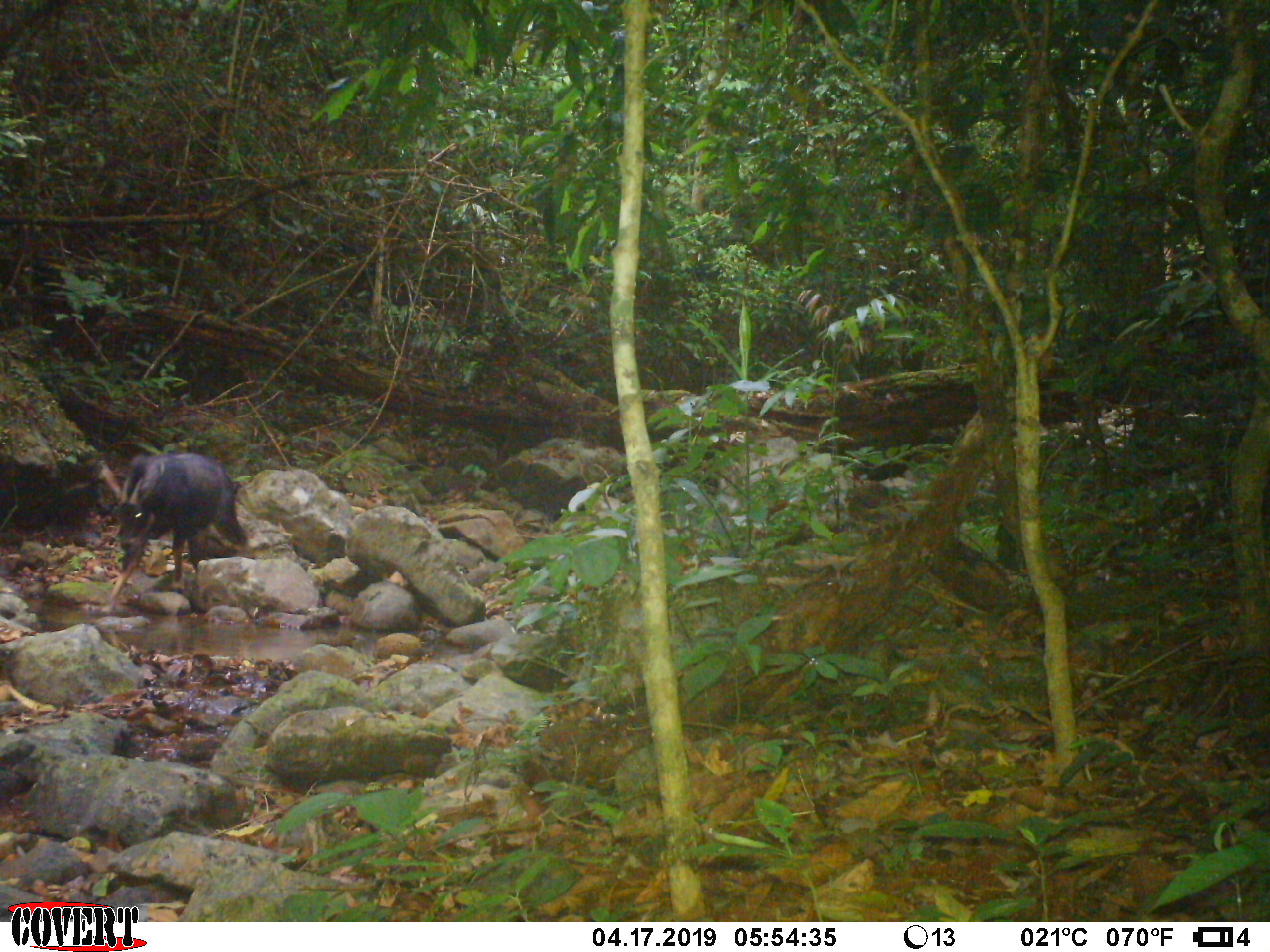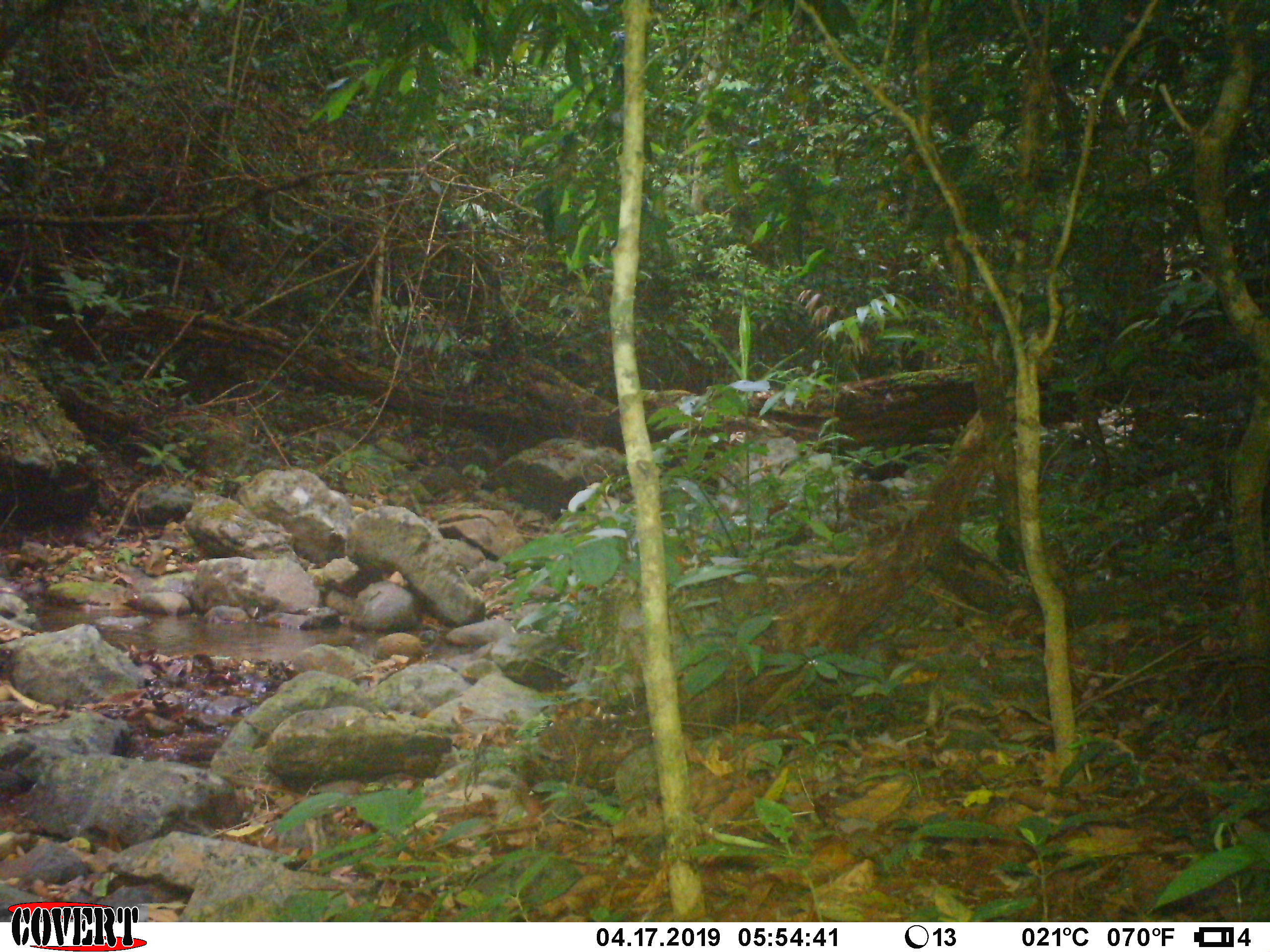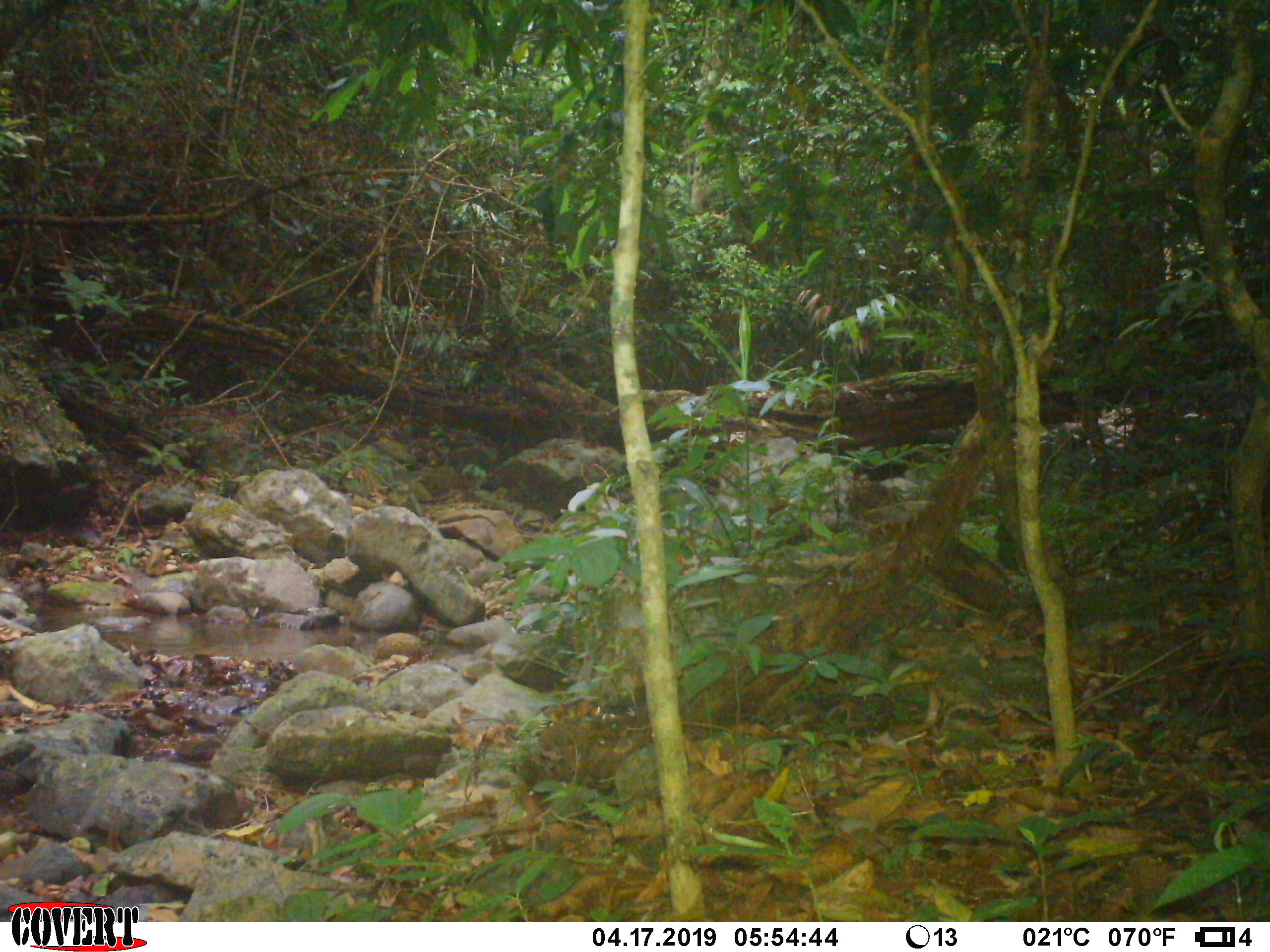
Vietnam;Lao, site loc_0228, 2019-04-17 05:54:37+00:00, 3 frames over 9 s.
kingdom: Animalia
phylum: Chordata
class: Mammalia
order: Artiodactyla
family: Bovidae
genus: Capricornis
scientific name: Capricornis sumatraensis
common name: chinese serow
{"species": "chinese serow (Capricornis sumatraensis)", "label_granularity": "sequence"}